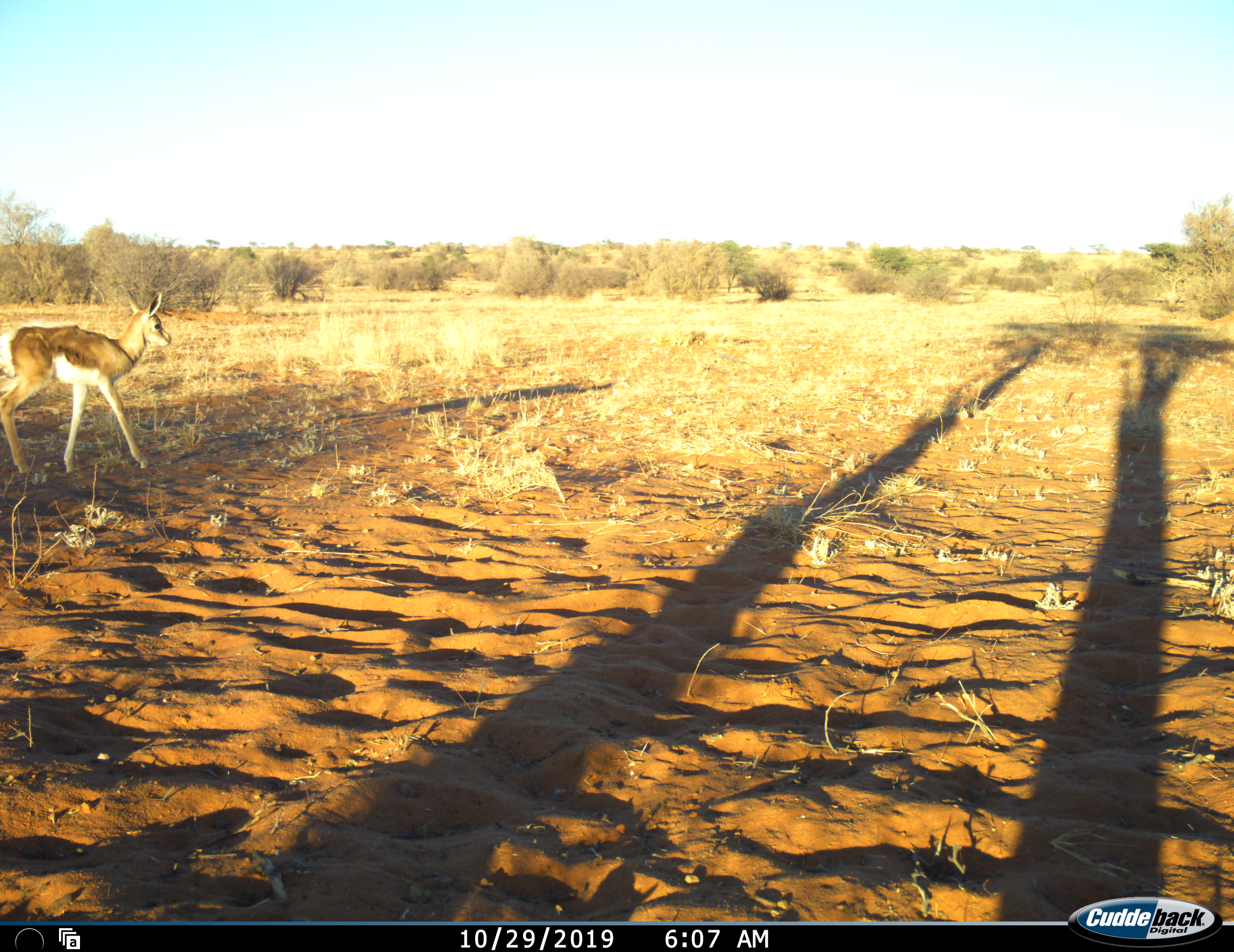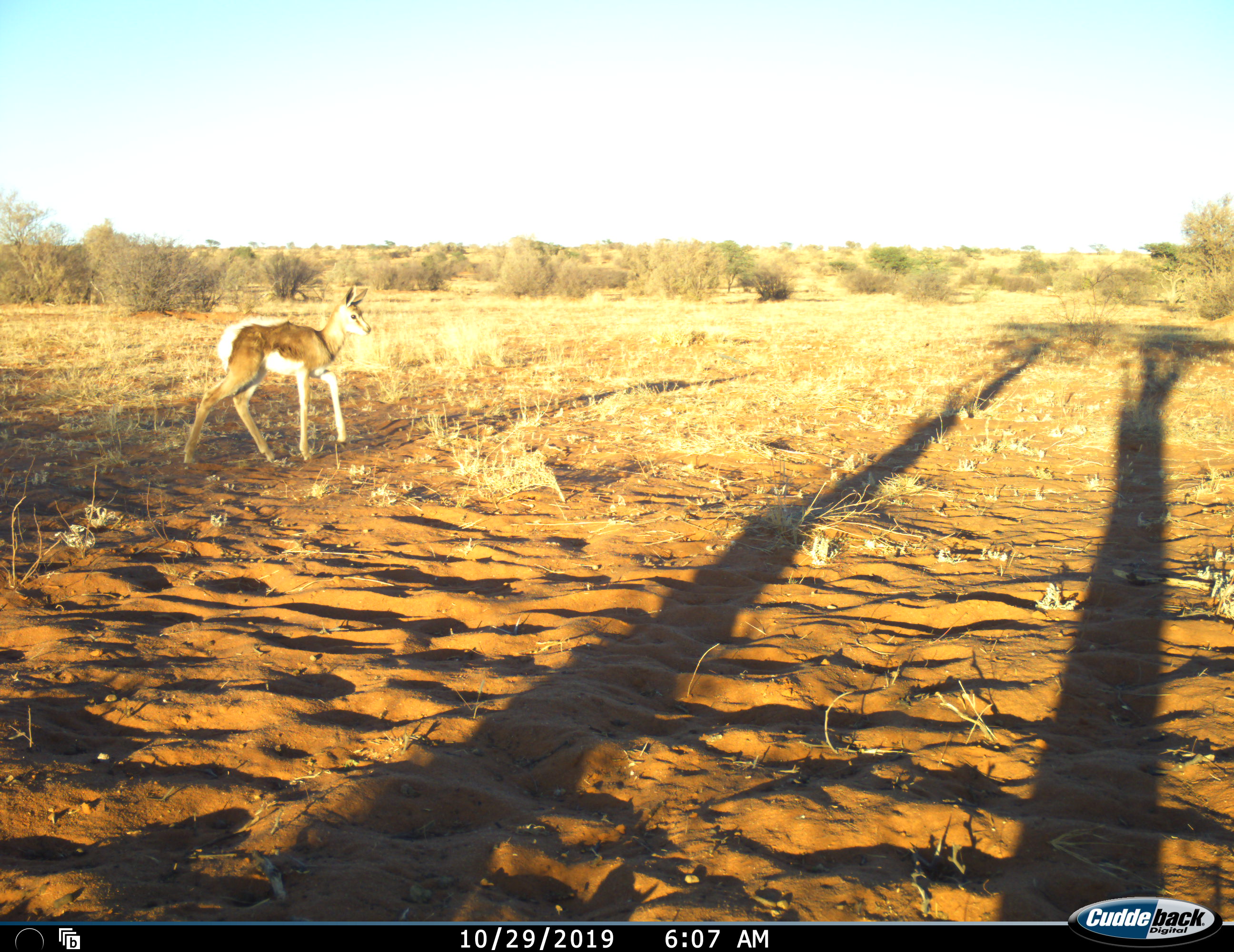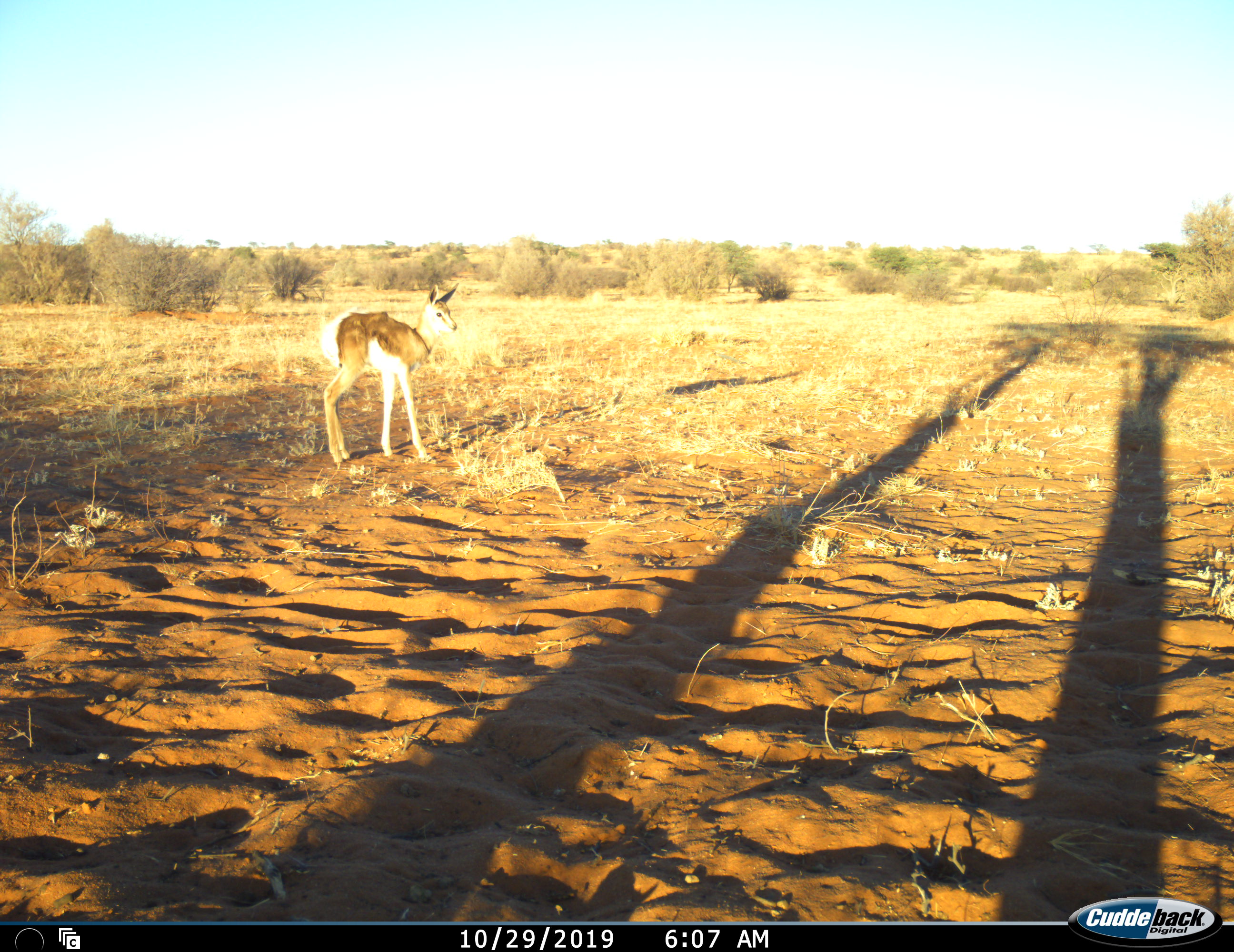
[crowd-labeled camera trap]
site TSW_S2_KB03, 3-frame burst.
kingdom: Animalia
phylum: Chordata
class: Mammalia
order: Artiodactyla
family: Bovidae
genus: Antidorcas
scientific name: Antidorcas marsupialis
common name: springbok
Springbok (Antidorcas marsupialis), count 1. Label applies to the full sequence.